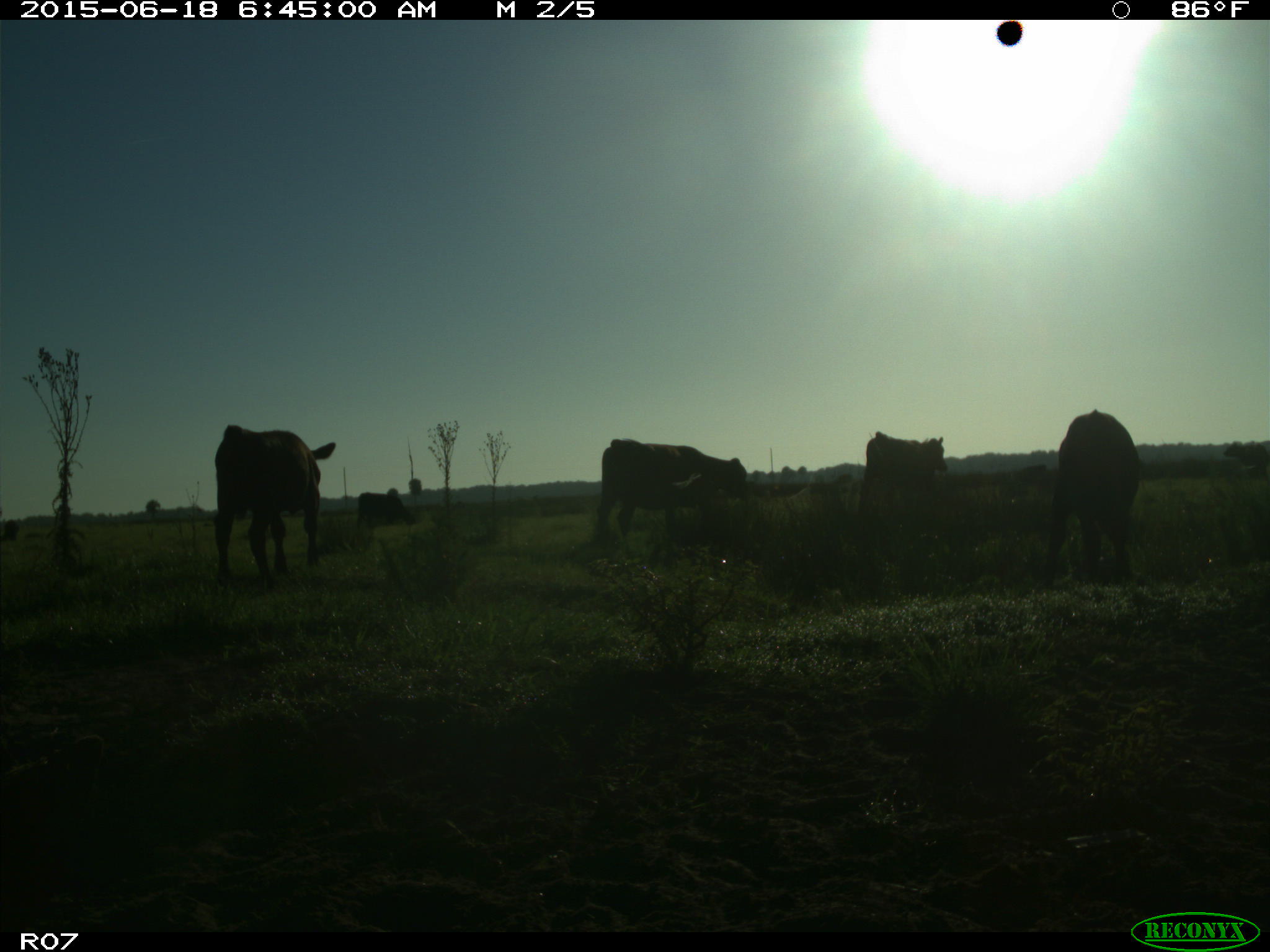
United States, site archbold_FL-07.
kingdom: Animalia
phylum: Chordata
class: Mammalia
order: Artiodactyla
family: Bovidae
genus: Bos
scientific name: Bos taurus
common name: domestic cow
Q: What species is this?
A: Bos taurus (domestic cow).